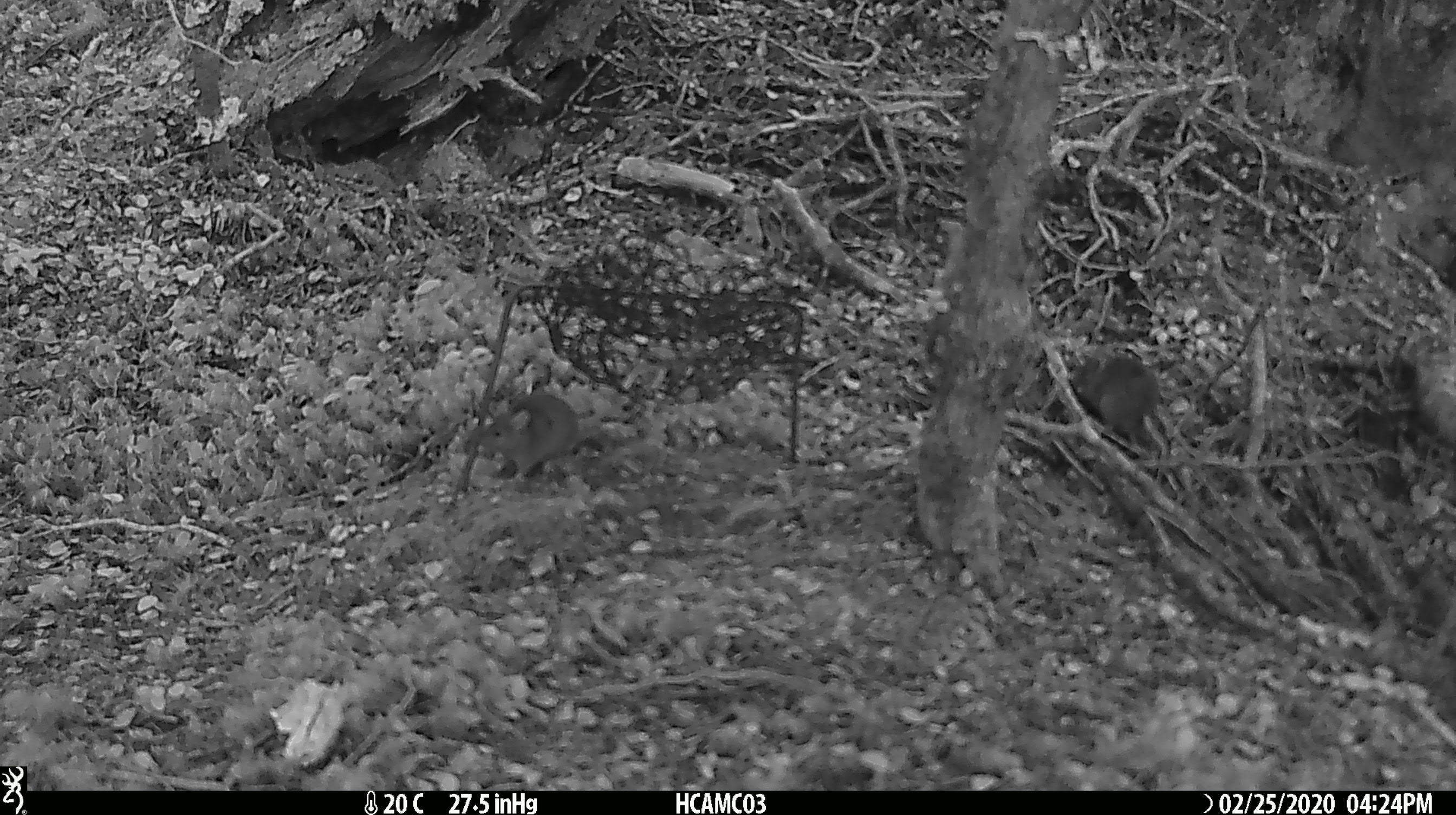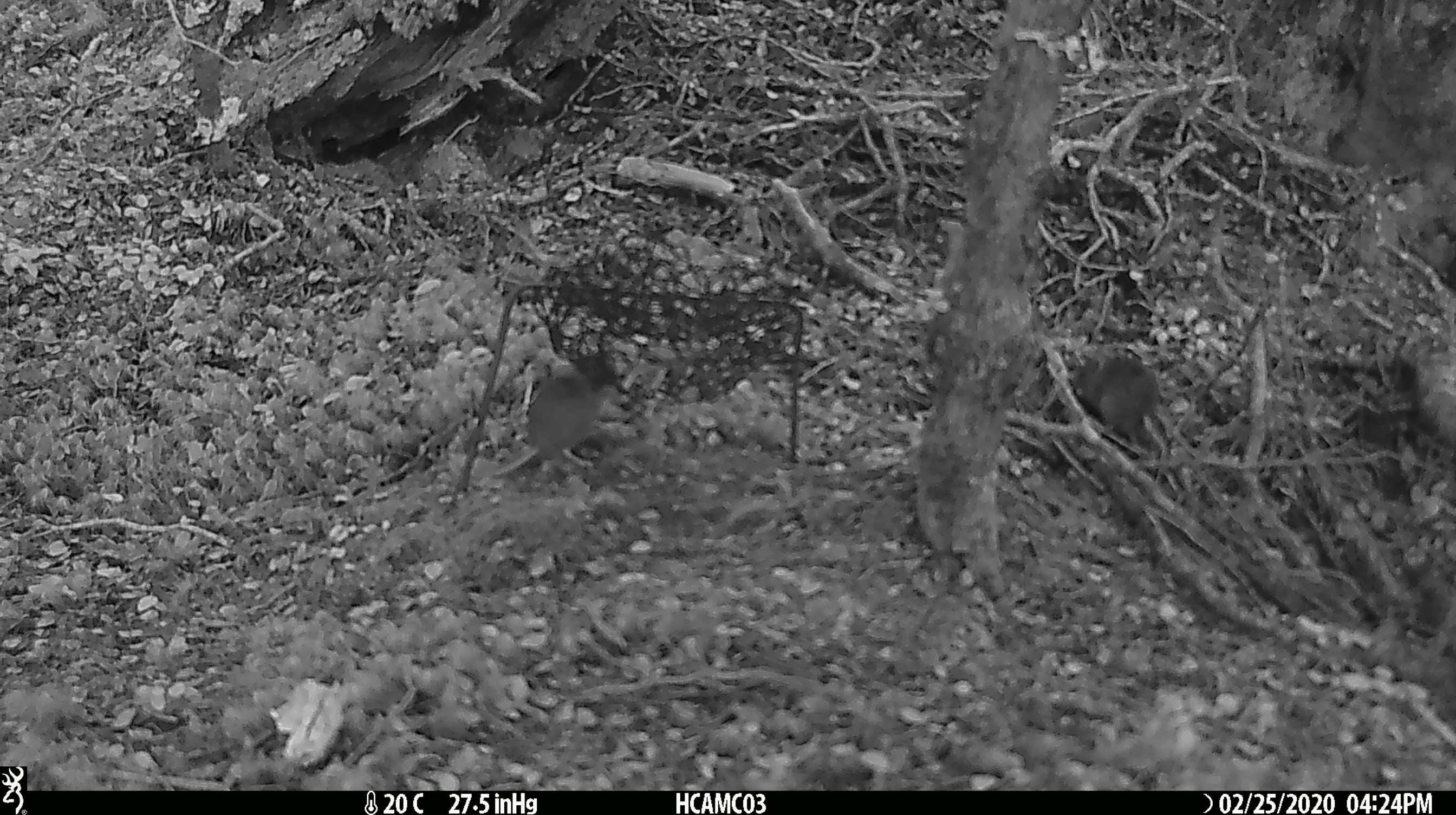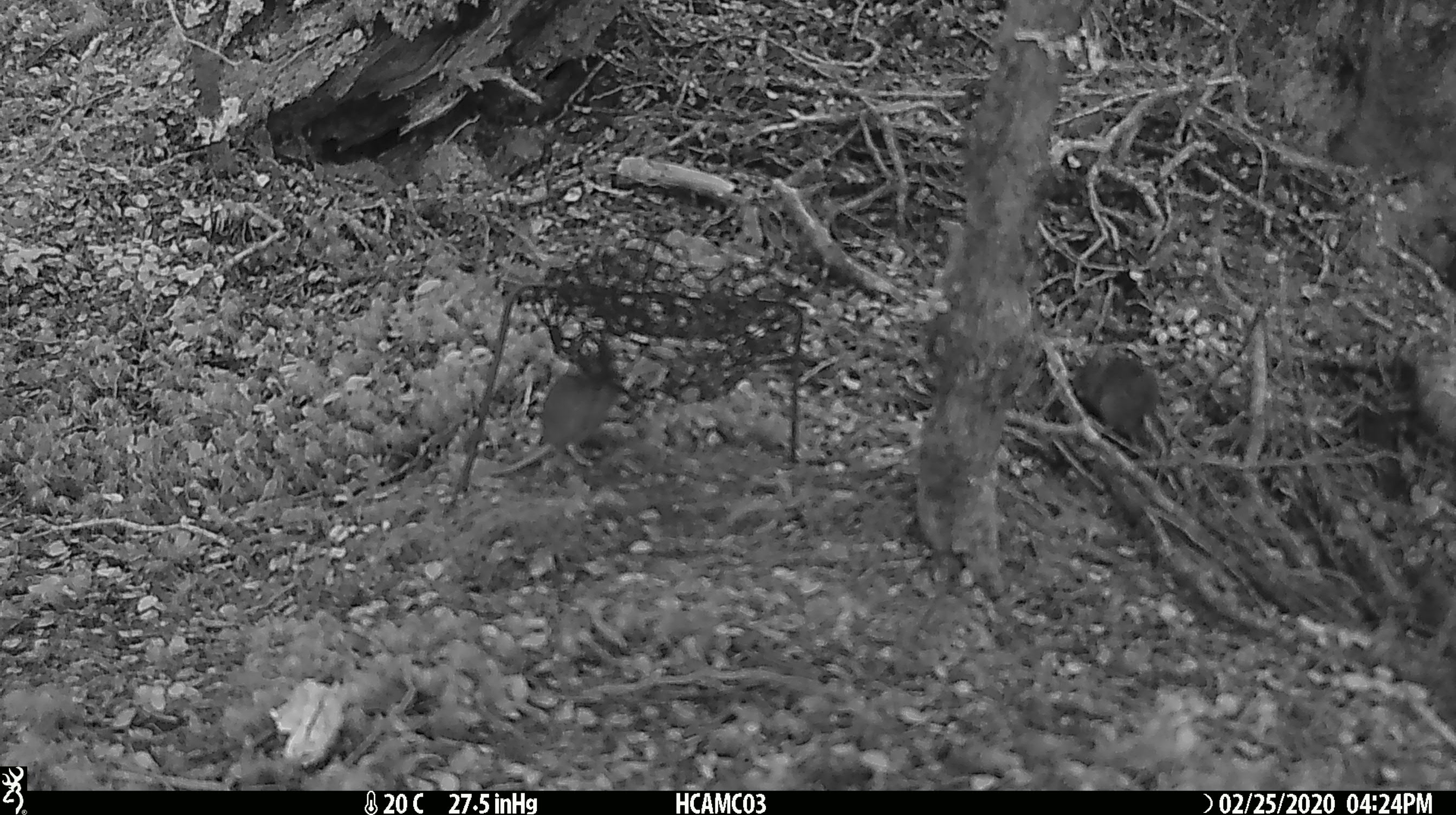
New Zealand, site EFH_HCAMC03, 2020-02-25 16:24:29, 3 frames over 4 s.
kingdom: Animalia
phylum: Chordata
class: Mammalia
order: Rodentia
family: Muridae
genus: Mus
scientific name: Mus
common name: mouse